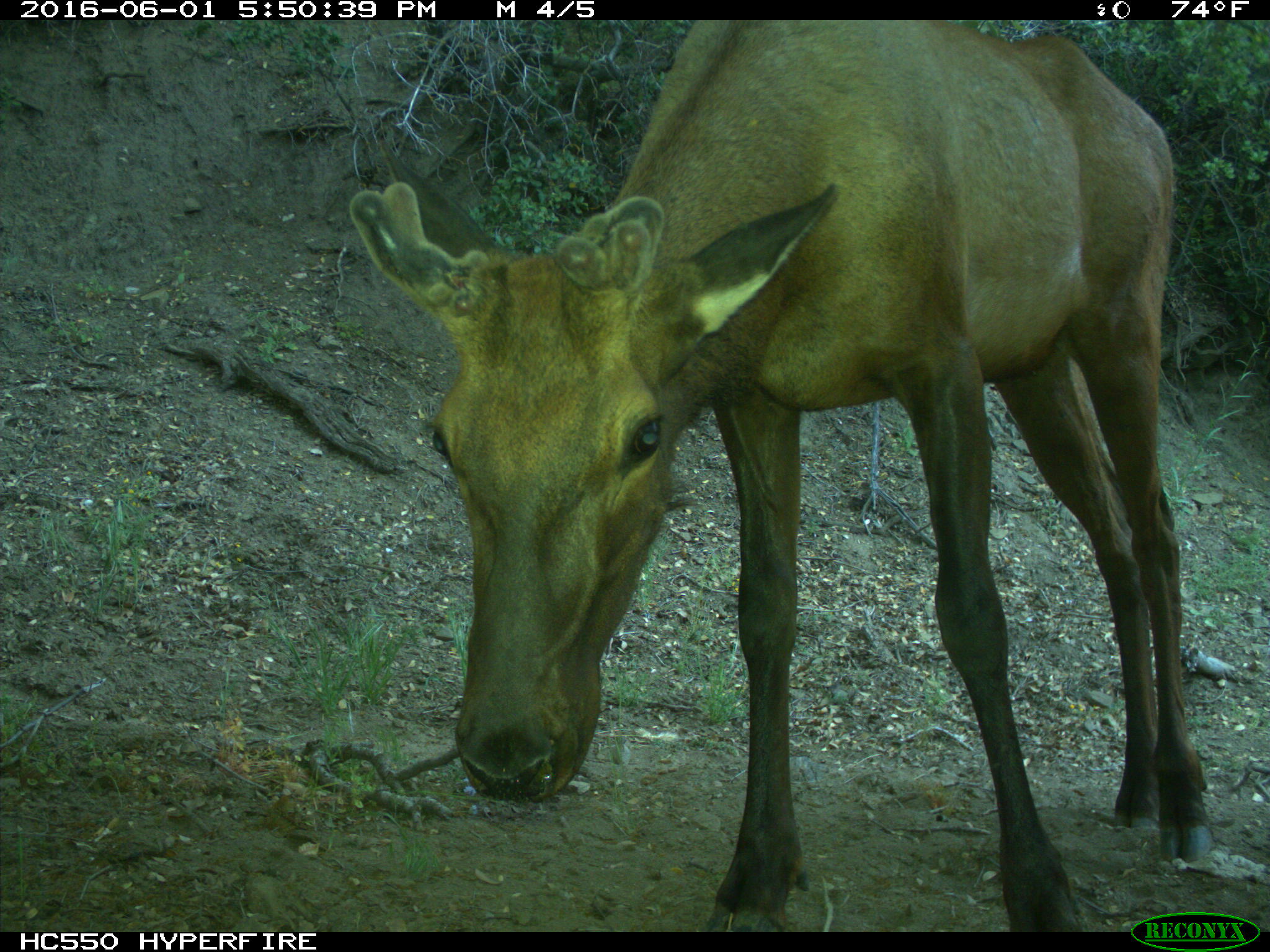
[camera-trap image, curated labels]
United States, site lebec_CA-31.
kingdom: Animalia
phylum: Chordata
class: Mammalia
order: Artiodactyla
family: Cervidae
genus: Cervus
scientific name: Cervus canadensis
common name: elk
Cervus canadensis (elk).